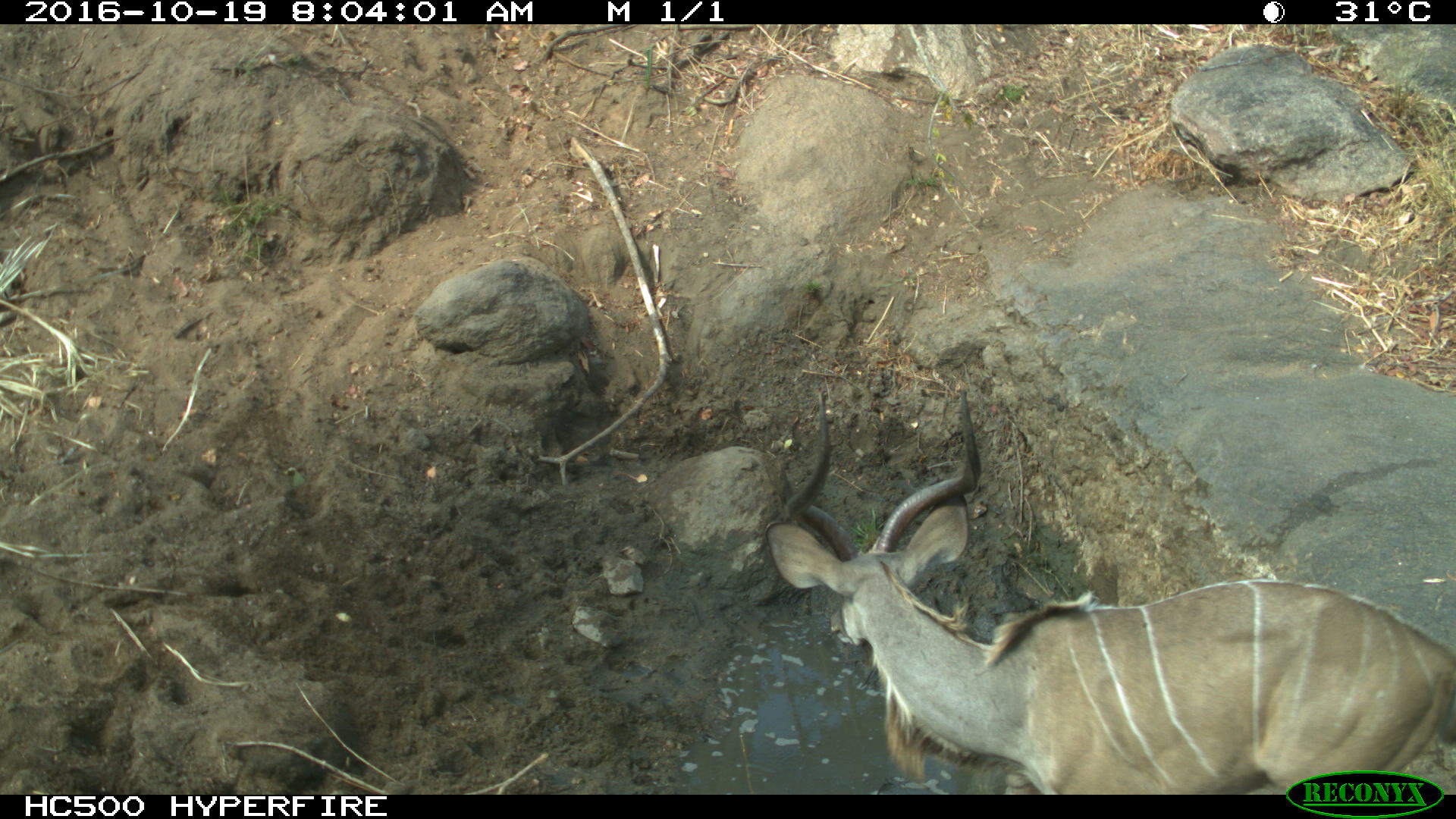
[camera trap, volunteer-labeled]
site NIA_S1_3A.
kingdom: Animalia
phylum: Chordata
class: Mammalia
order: Artiodactyla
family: Bovidae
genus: Tragelaphus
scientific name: Tragelaphus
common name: kudu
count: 1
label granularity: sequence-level